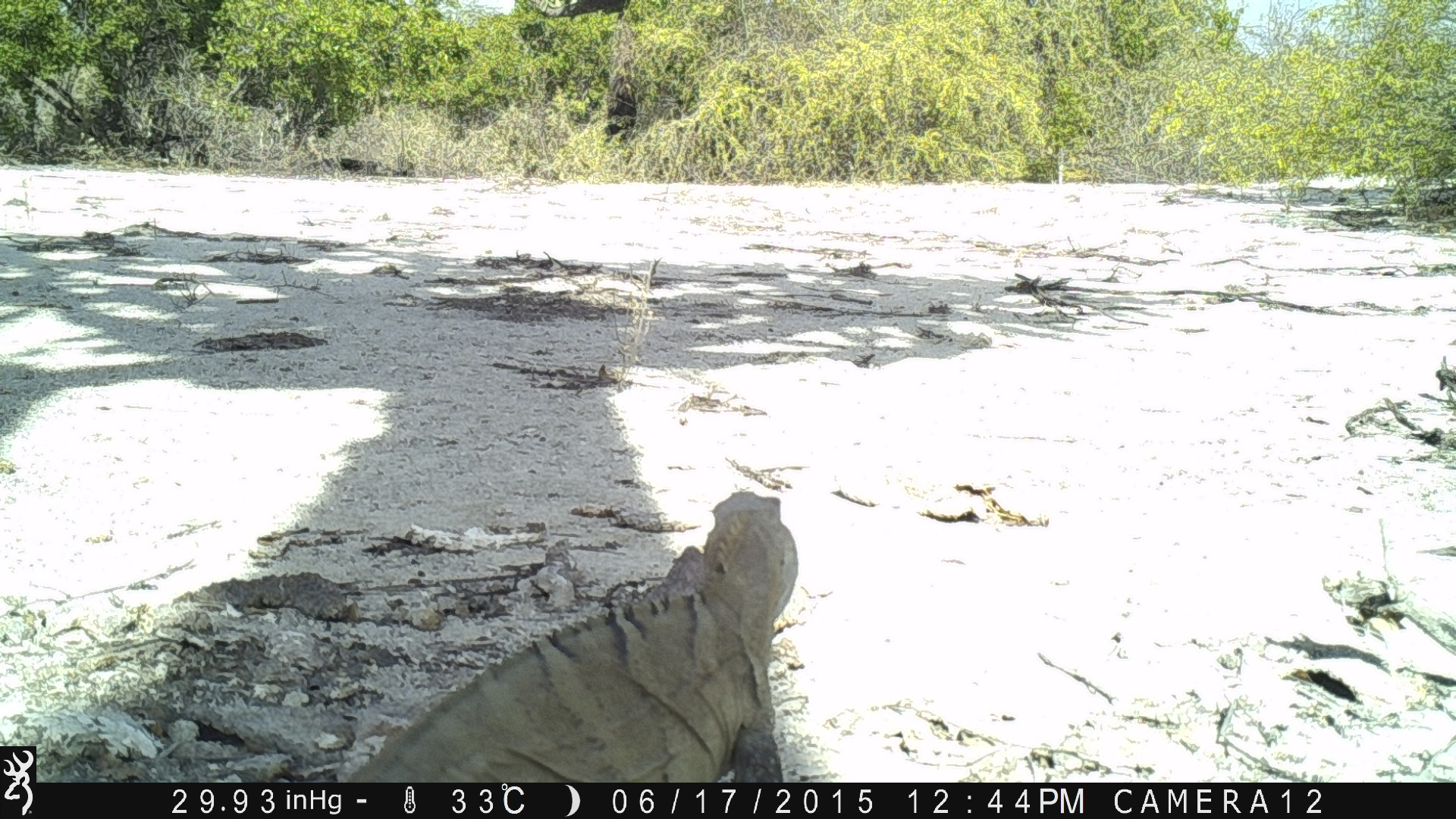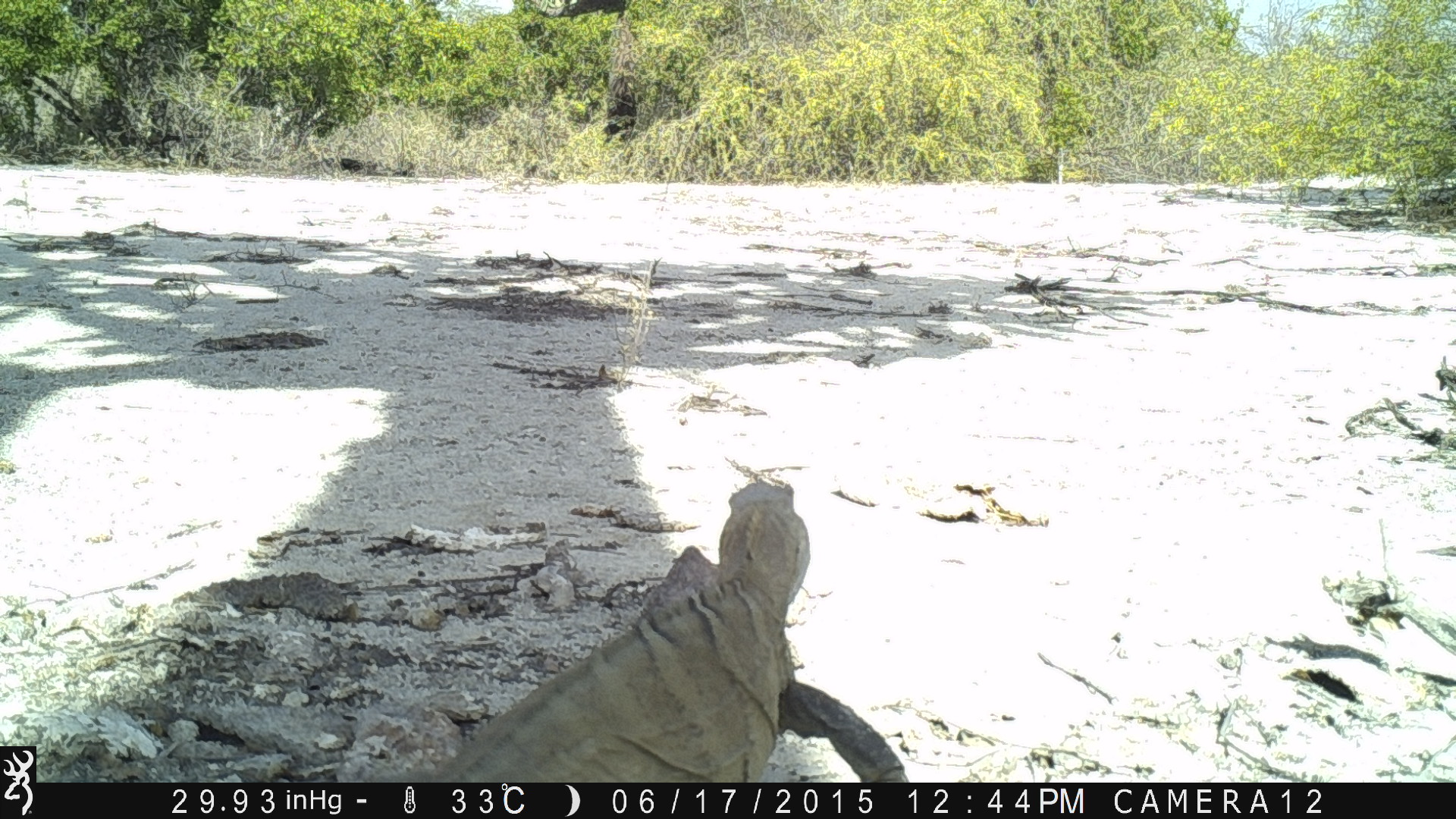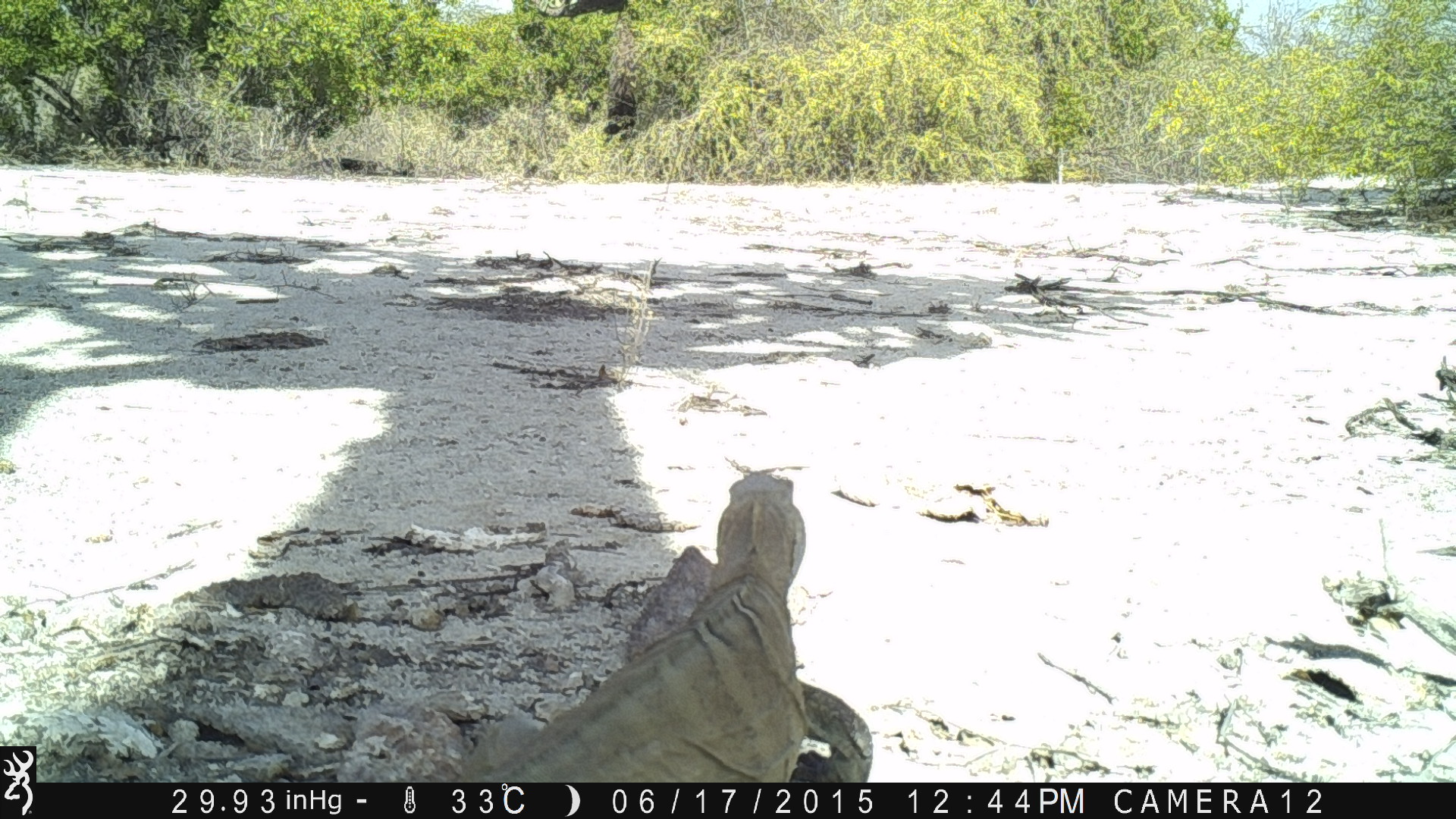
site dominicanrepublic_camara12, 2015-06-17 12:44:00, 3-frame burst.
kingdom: Animalia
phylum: Chordata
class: Reptilia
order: Squamata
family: Iguanidae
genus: Iguana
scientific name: Iguana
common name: typical iguanas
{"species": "Iguana (typical iguanas)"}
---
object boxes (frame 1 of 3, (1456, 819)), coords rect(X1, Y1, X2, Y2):
iguana: rect(341, 485, 798, 781)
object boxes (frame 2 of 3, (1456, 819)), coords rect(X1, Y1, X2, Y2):
iguana: rect(368, 480, 916, 783)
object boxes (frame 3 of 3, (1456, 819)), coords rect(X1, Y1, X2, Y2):
iguana: rect(409, 467, 877, 781)